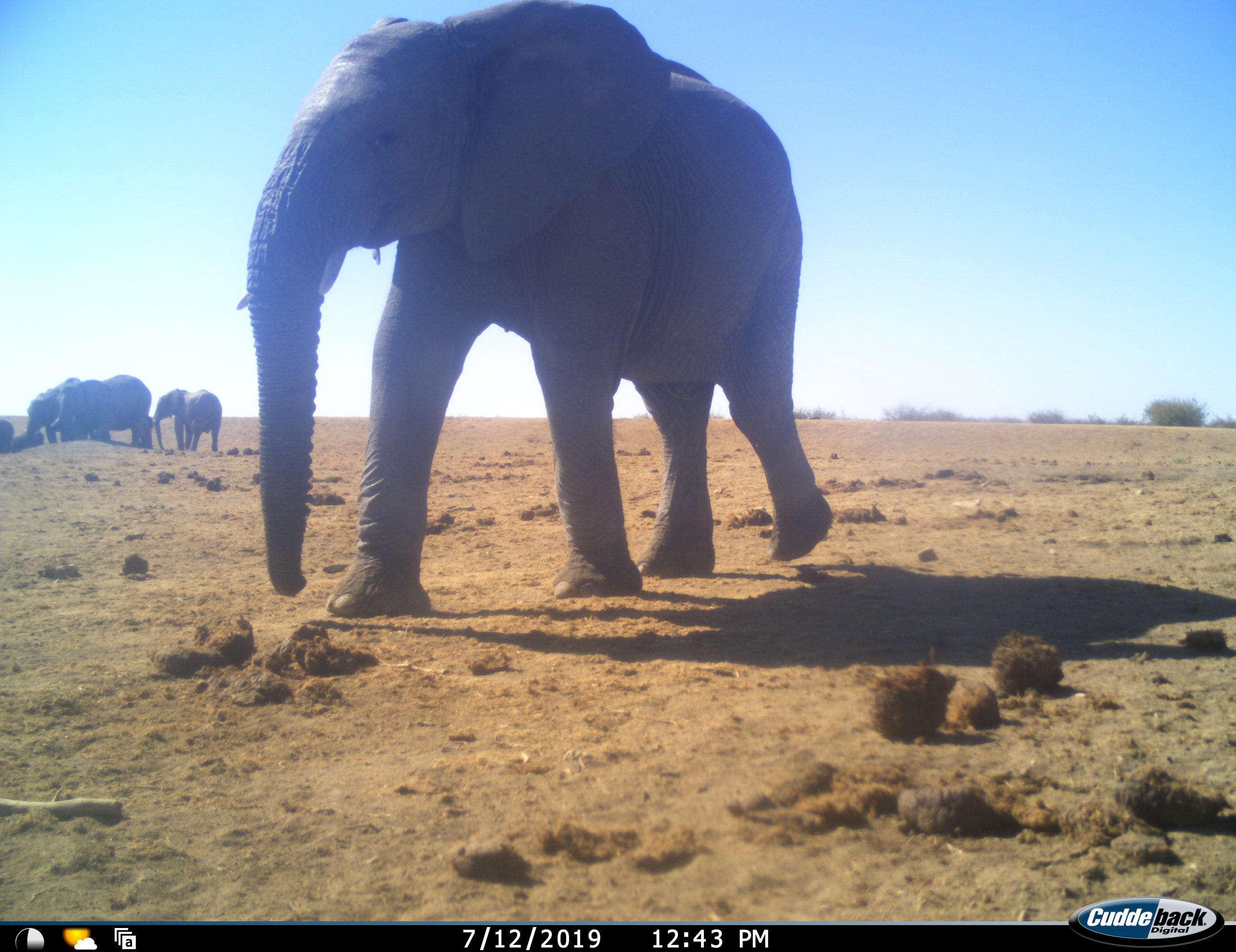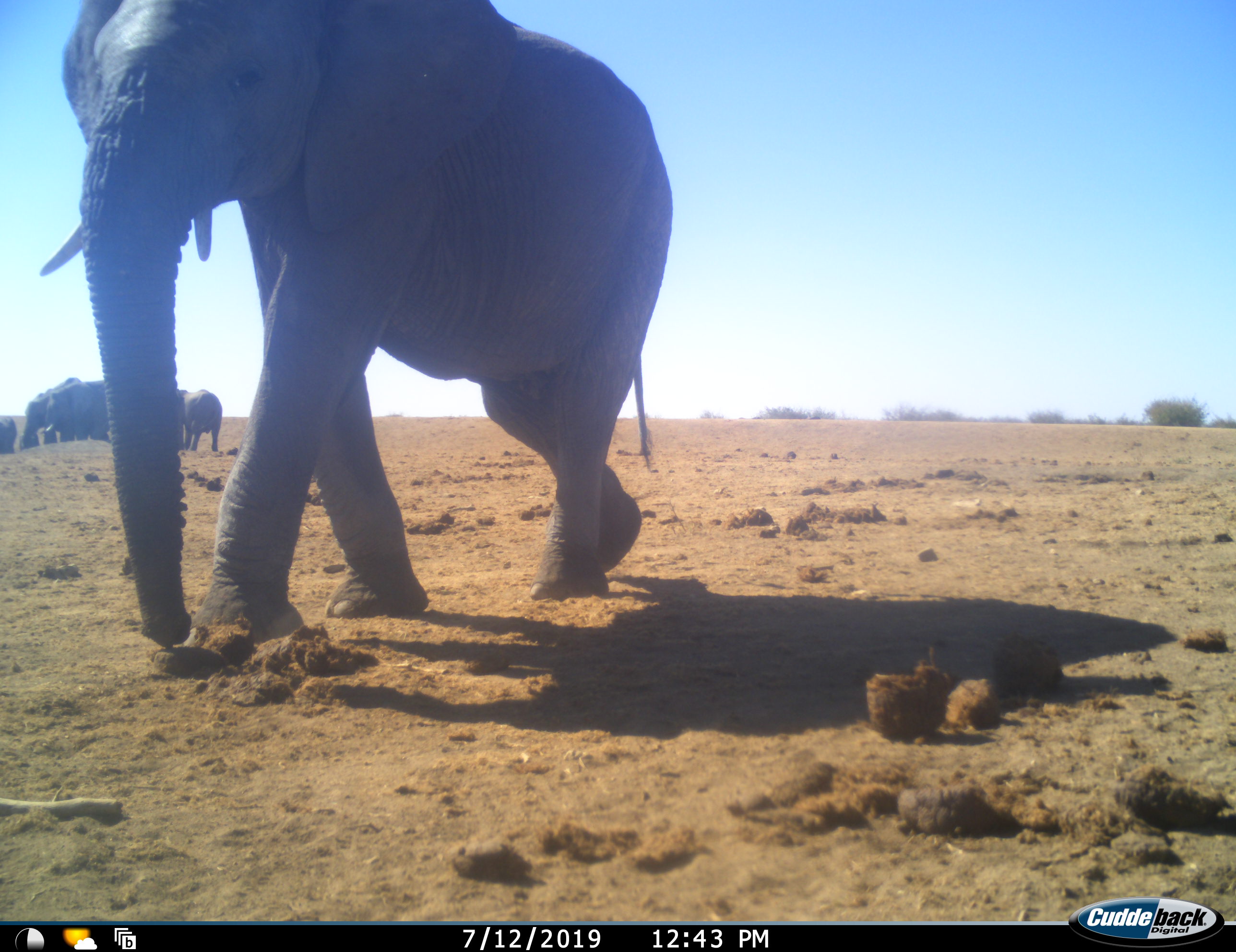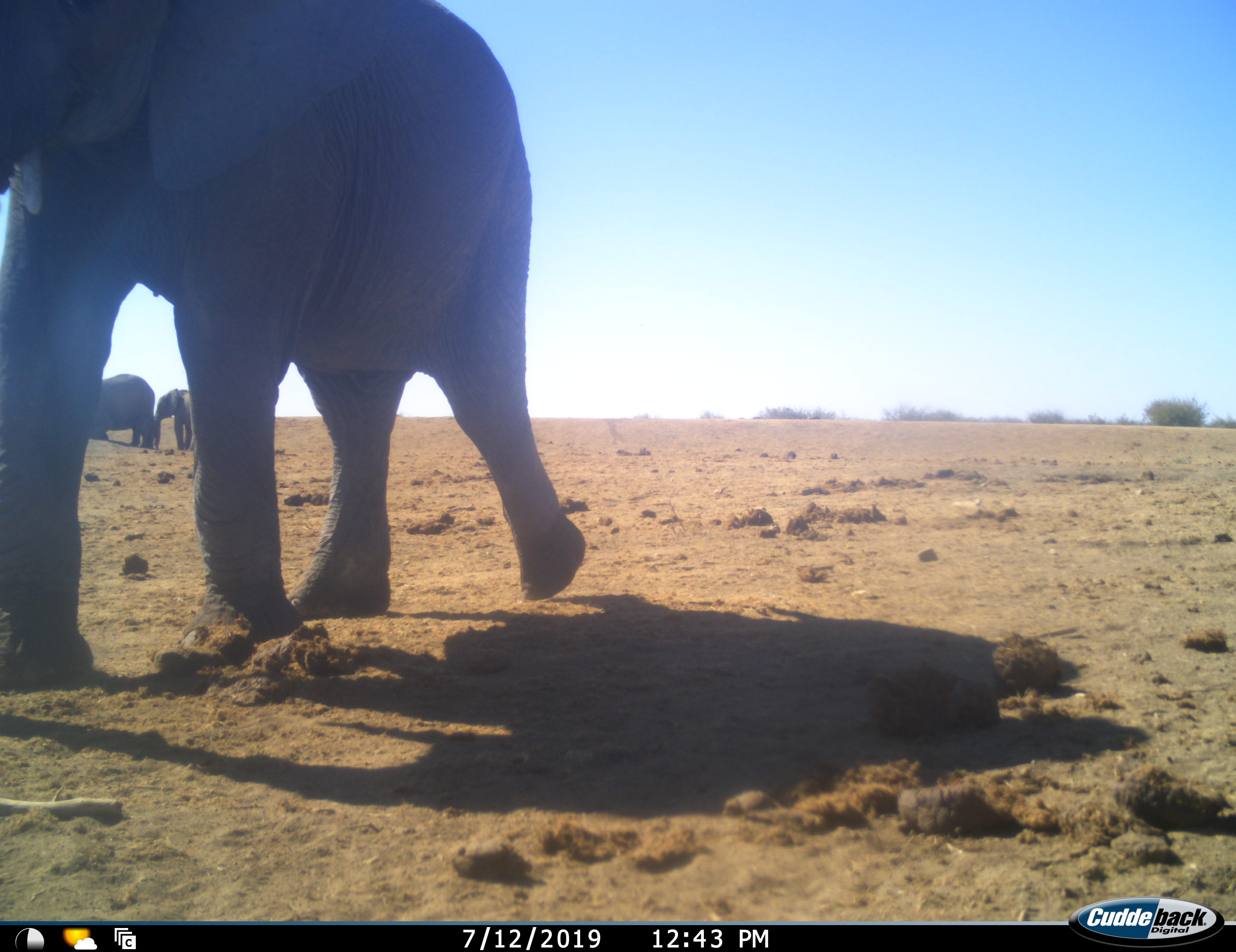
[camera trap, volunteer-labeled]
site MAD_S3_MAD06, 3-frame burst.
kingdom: Animalia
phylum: Chordata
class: Mammalia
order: Proboscidea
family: Elephantidae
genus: Loxodonta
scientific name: Loxodonta africana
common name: african bush elephant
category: elephant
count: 6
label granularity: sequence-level